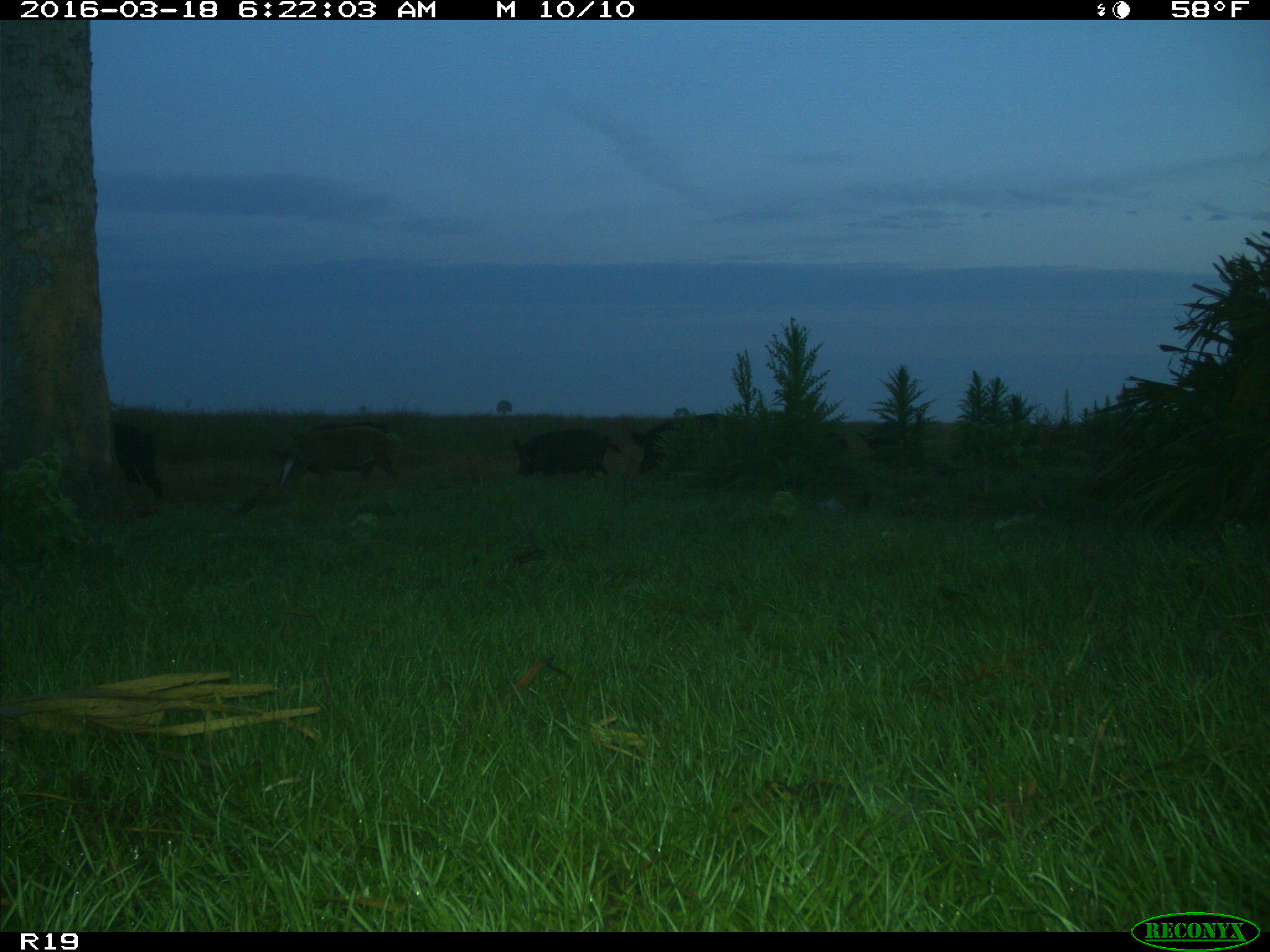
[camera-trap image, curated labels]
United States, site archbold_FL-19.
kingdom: Animalia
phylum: Chordata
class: Mammalia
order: Artiodactyla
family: Suidae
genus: Sus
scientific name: Sus scrofa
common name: wild boar